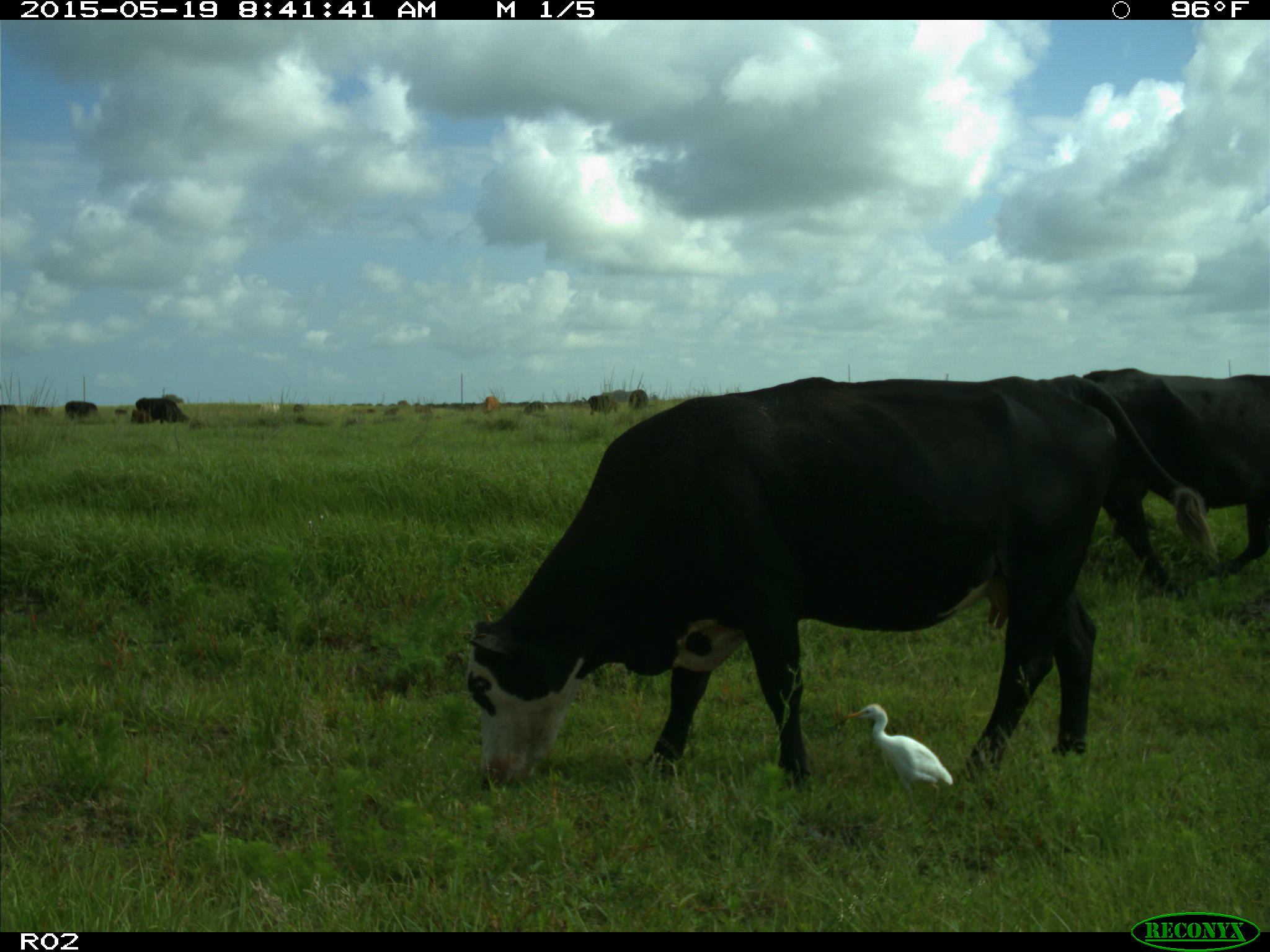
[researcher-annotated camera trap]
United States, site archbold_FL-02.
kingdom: Animalia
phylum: Chordata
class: Mammalia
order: Artiodactyla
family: Bovidae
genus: Bos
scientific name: Bos taurus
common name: domestic cow